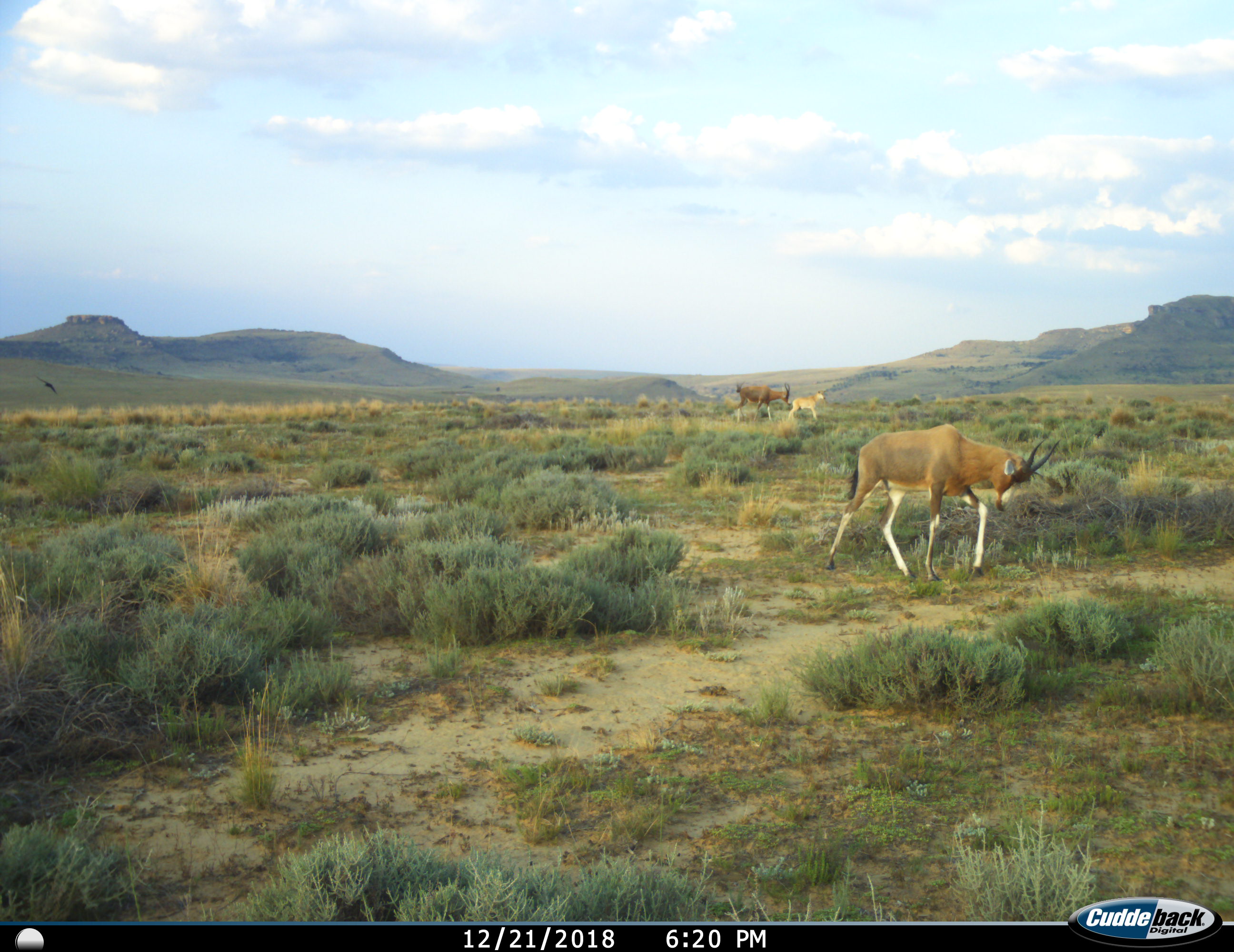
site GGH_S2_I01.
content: unidentified animal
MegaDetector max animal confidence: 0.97